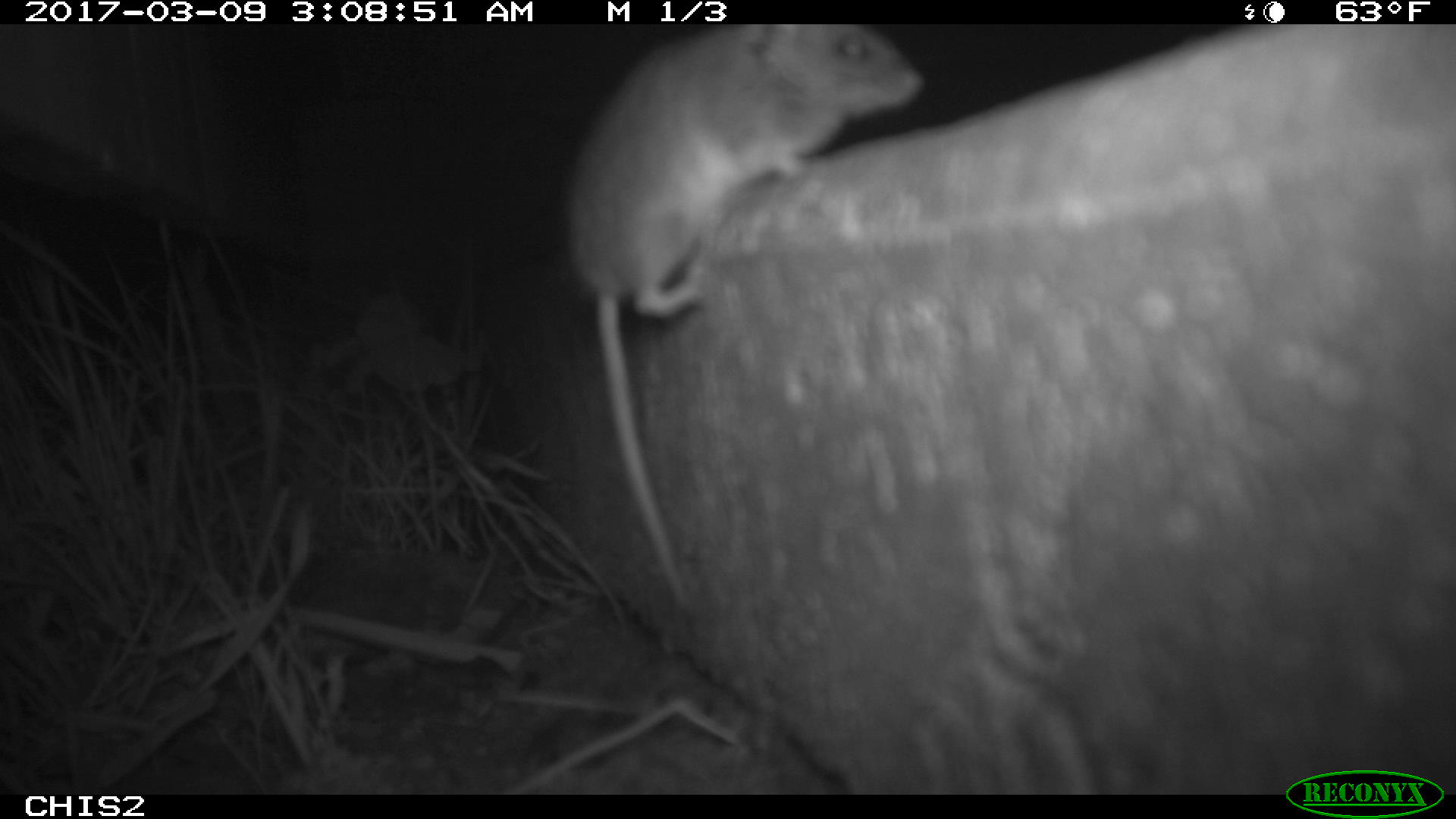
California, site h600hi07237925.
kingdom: Animalia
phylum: Chordata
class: Mammalia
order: Rodentia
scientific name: Rodentia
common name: rodent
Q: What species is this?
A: Rodent (Rodentia).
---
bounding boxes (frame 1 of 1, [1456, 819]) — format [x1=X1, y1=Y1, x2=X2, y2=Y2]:
rodent: [x1=560, y1=23, x2=925, y2=606]